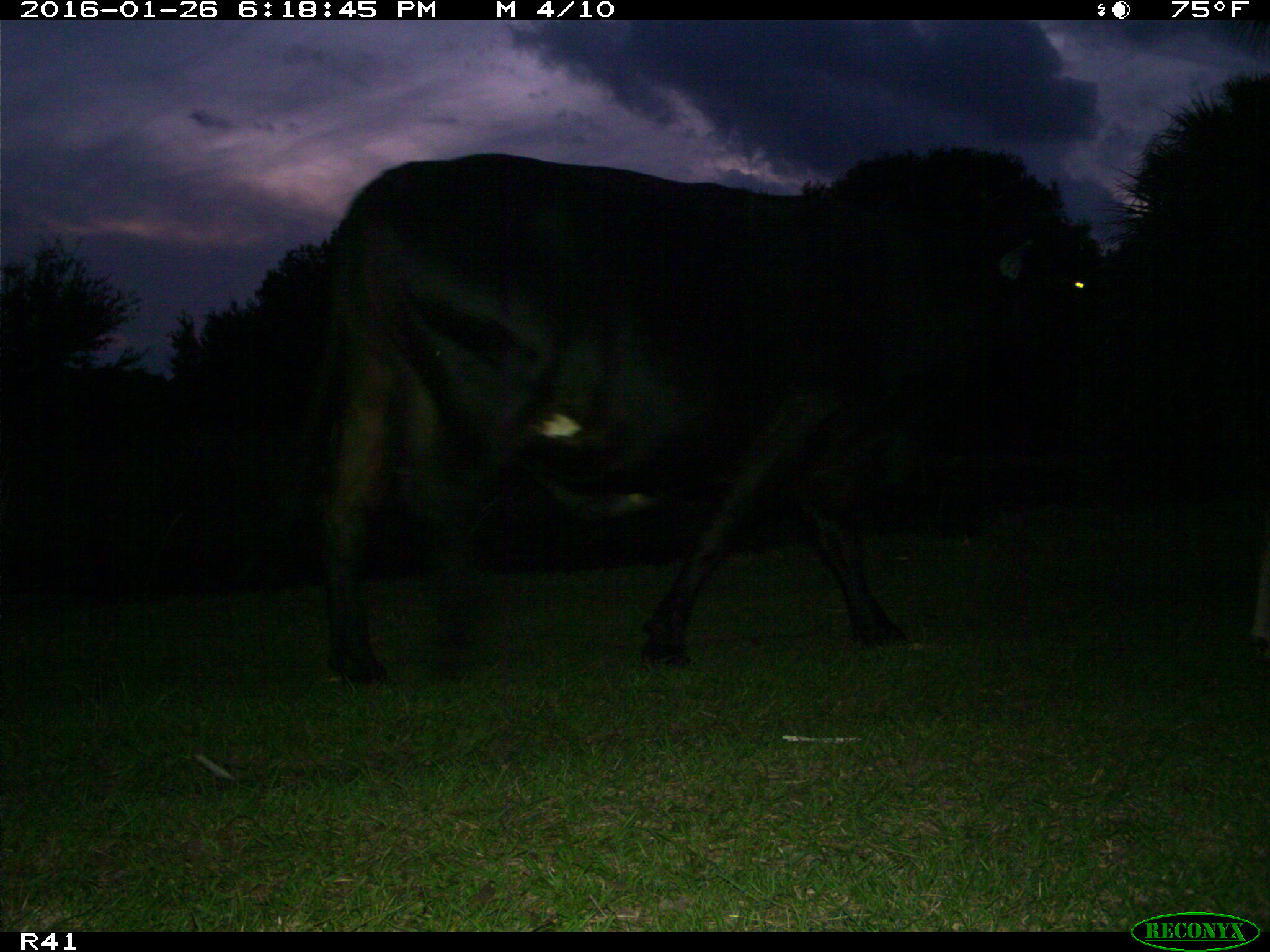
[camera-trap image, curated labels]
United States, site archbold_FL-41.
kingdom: Animalia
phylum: Chordata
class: Mammalia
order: Artiodactyla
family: Bovidae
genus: Bos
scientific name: Bos taurus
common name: domestic cow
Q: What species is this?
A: Bos taurus (domestic cow).